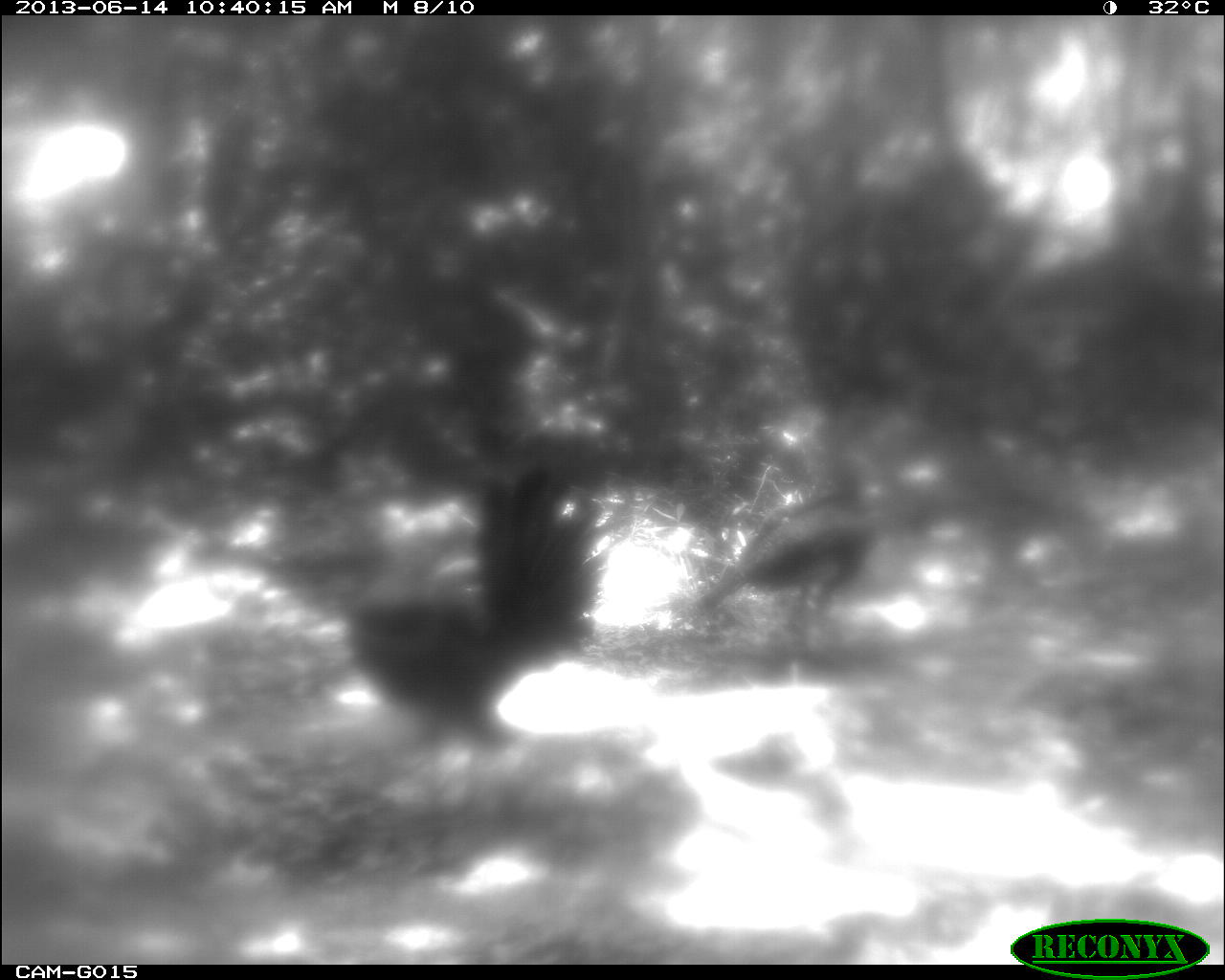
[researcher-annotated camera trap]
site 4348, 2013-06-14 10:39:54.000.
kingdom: Animalia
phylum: Chordata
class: Aves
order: Galliformes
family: Phasianidae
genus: Meleagris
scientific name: Meleagris ocellata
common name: ocellated turkey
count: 2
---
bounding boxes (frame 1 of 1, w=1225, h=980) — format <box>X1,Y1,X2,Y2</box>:
meleagris ocellata: <box>304,445,605,755</box>; <box>691,413,883,651</box>